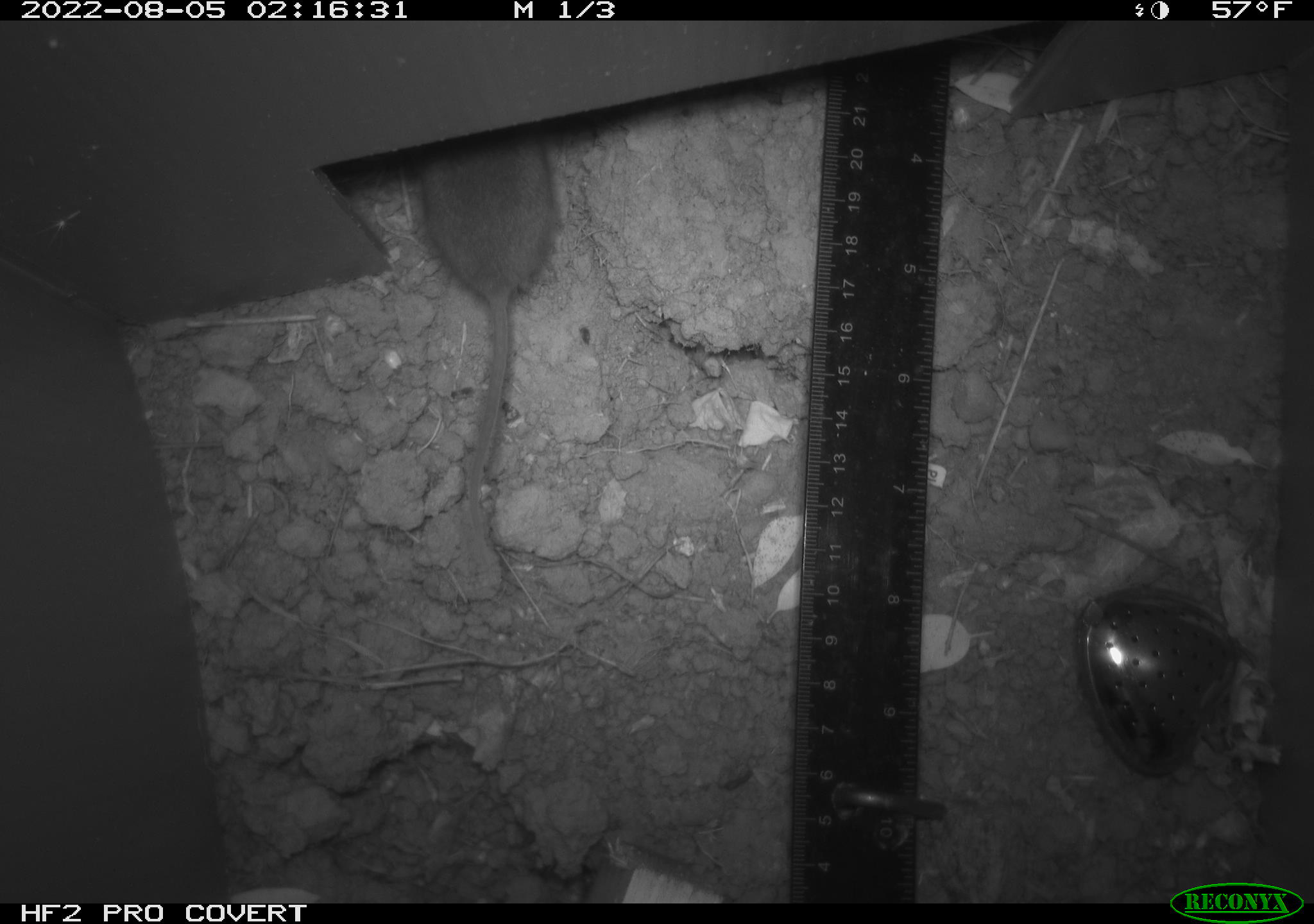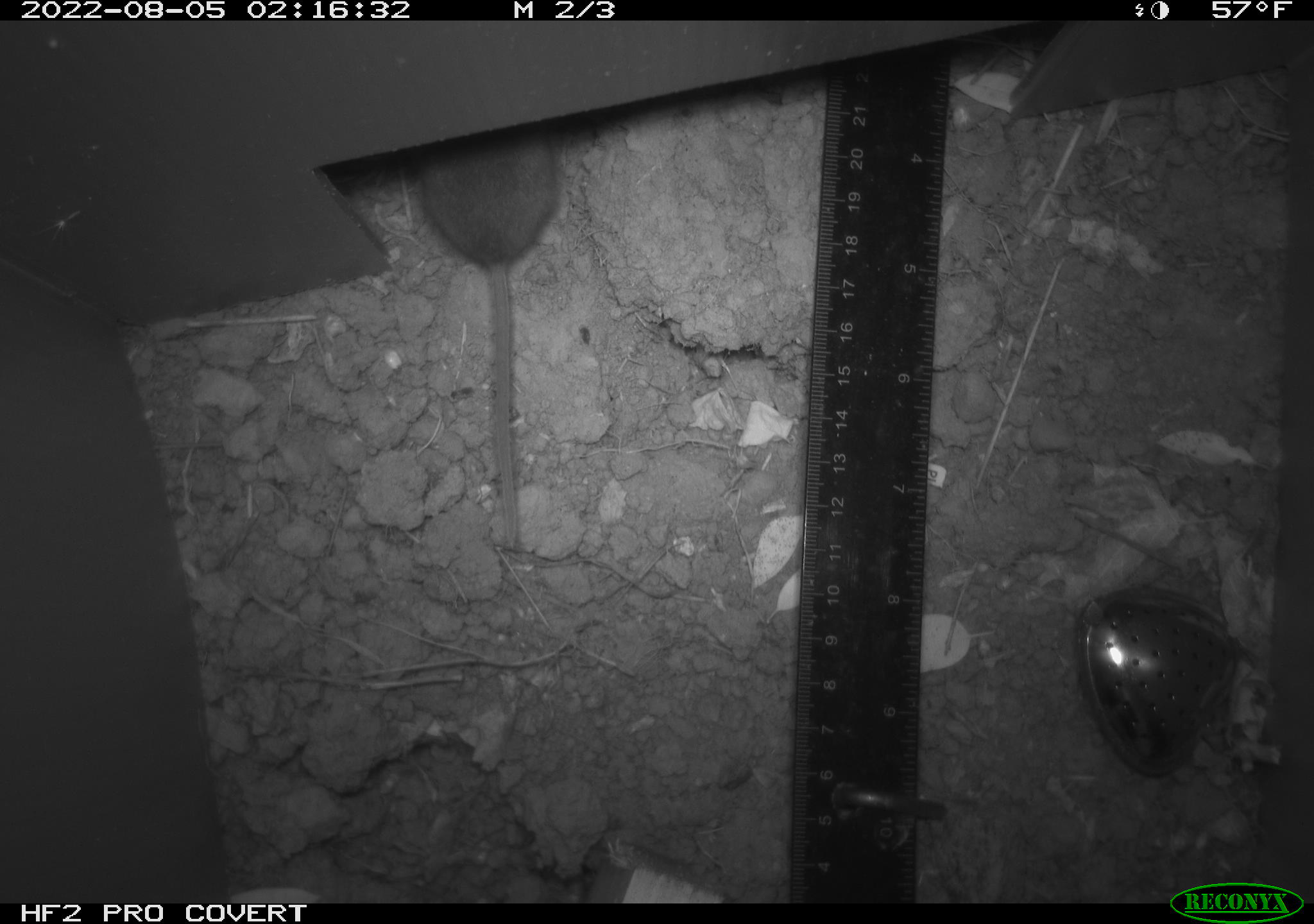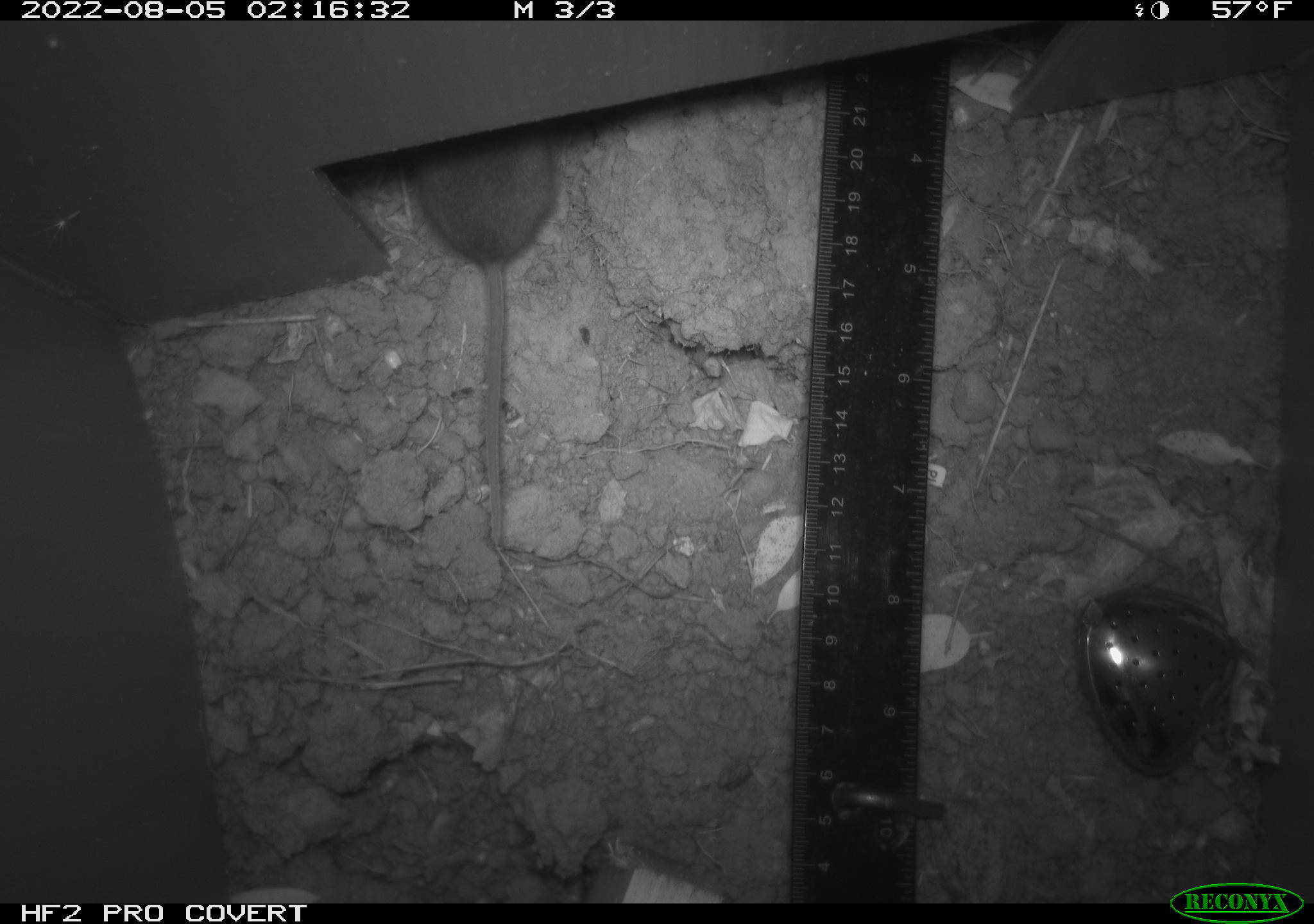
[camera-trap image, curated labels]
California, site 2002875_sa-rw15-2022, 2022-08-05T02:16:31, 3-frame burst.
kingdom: Animalia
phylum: Chordata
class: Mammalia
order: Rodentia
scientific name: Rodentia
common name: mouse species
Mouse species (Rodentia).